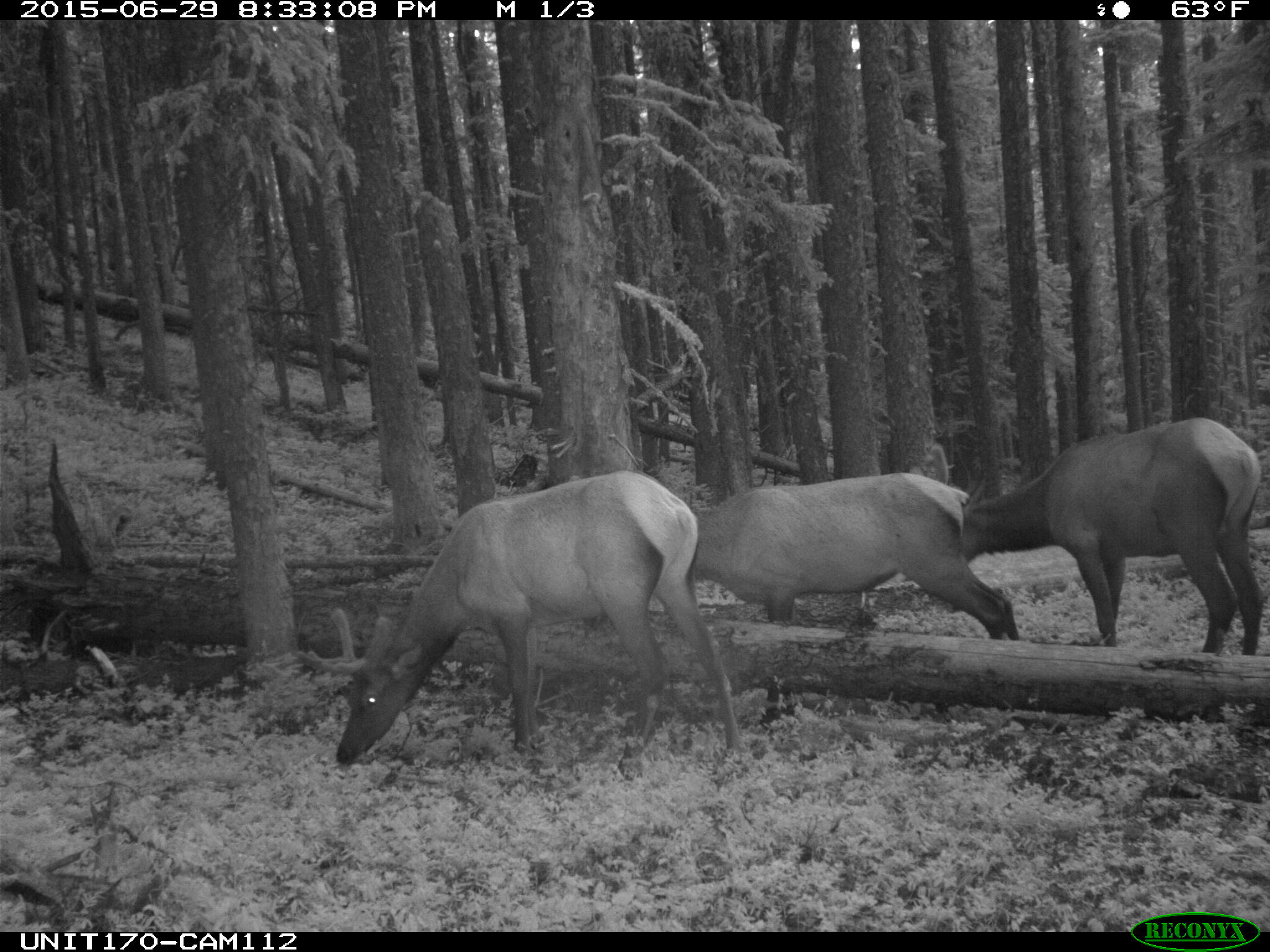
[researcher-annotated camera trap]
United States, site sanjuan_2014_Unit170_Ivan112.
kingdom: Animalia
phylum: Chordata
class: Mammalia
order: Artiodactyla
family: Cervidae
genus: Cervus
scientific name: Cervus elaphus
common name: red deer